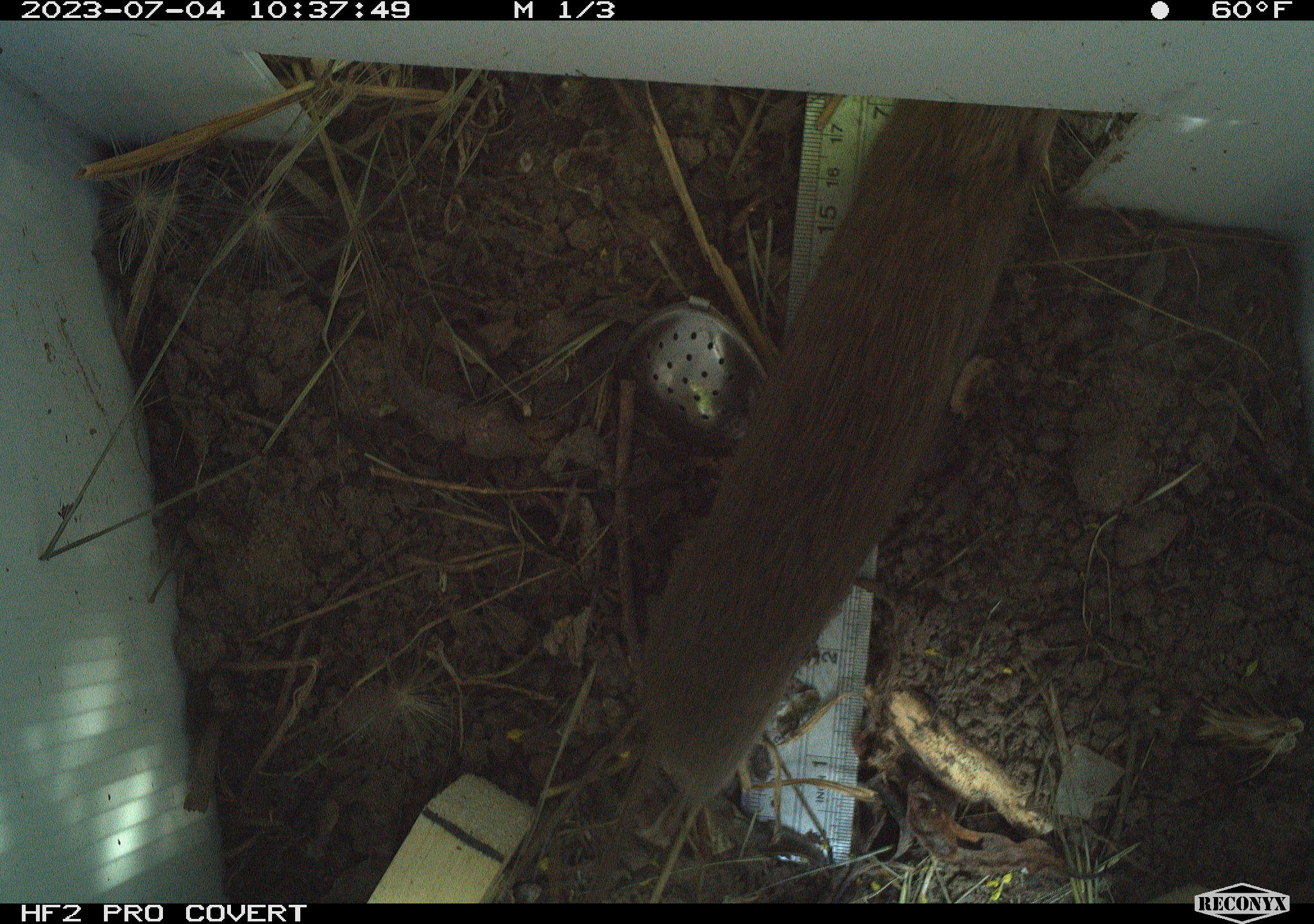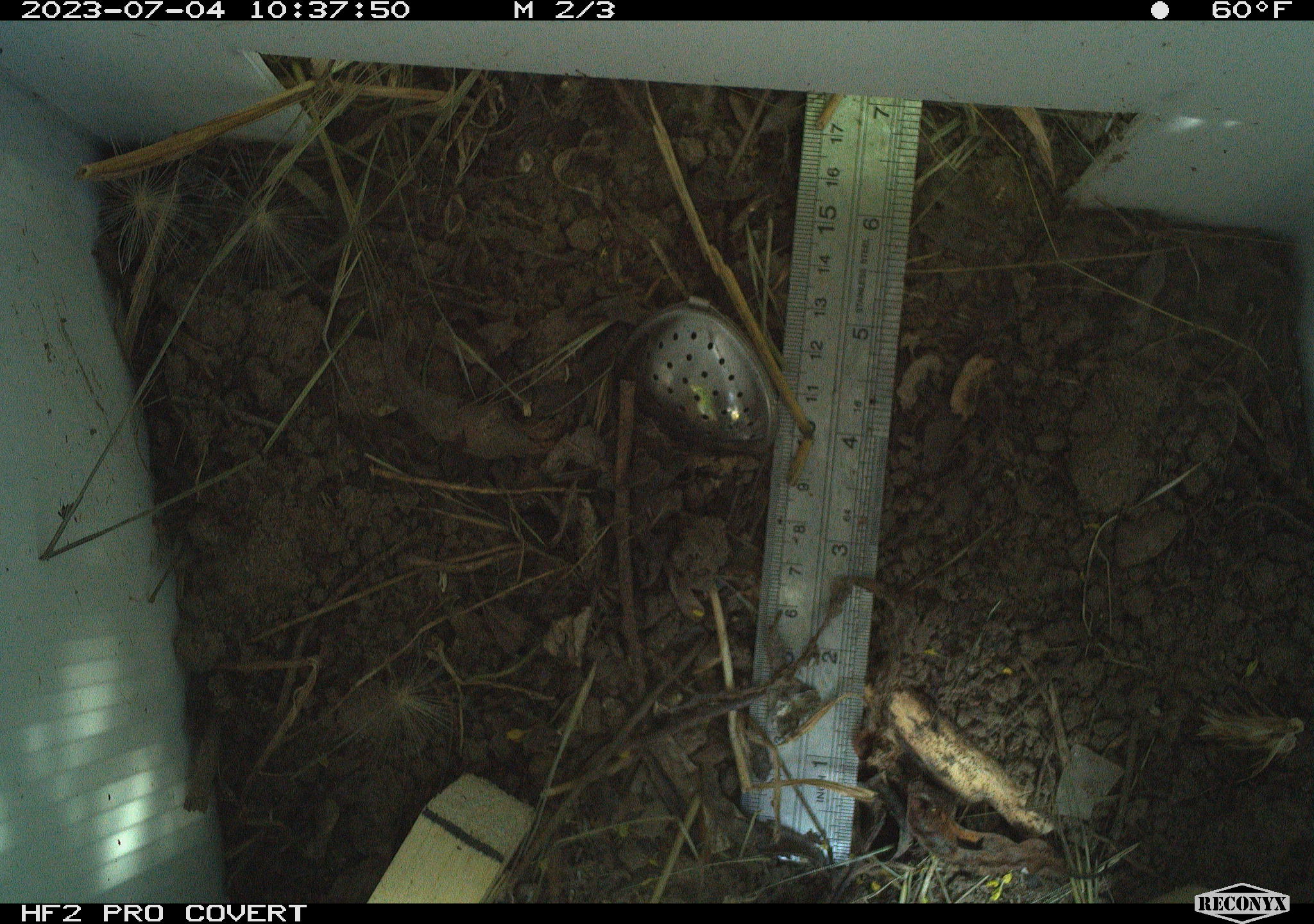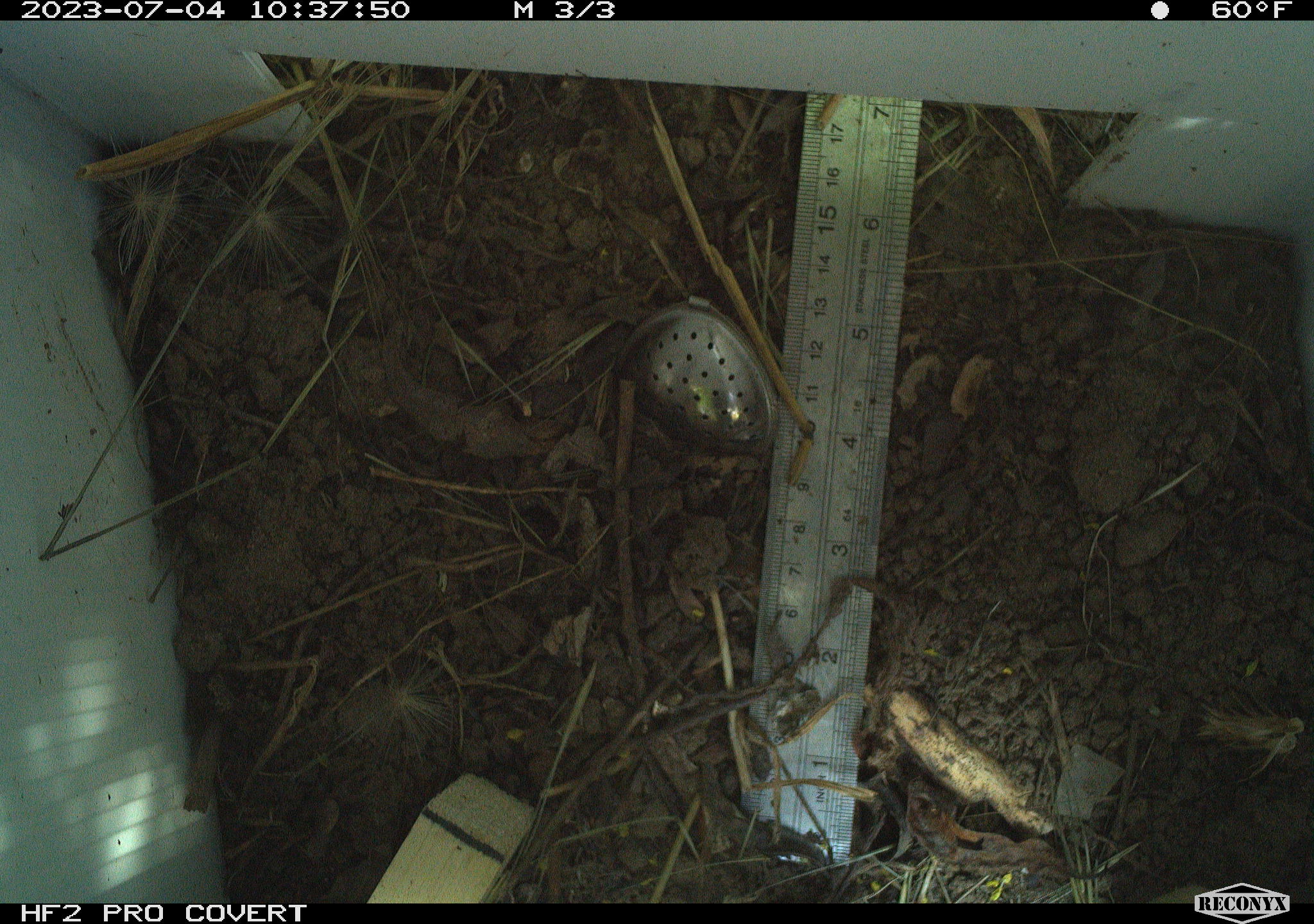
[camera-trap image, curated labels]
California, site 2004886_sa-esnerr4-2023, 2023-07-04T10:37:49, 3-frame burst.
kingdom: Animalia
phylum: Chordata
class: Mammalia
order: Rodentia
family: Cricetidae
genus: Microtus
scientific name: Microtus californicus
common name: california vole